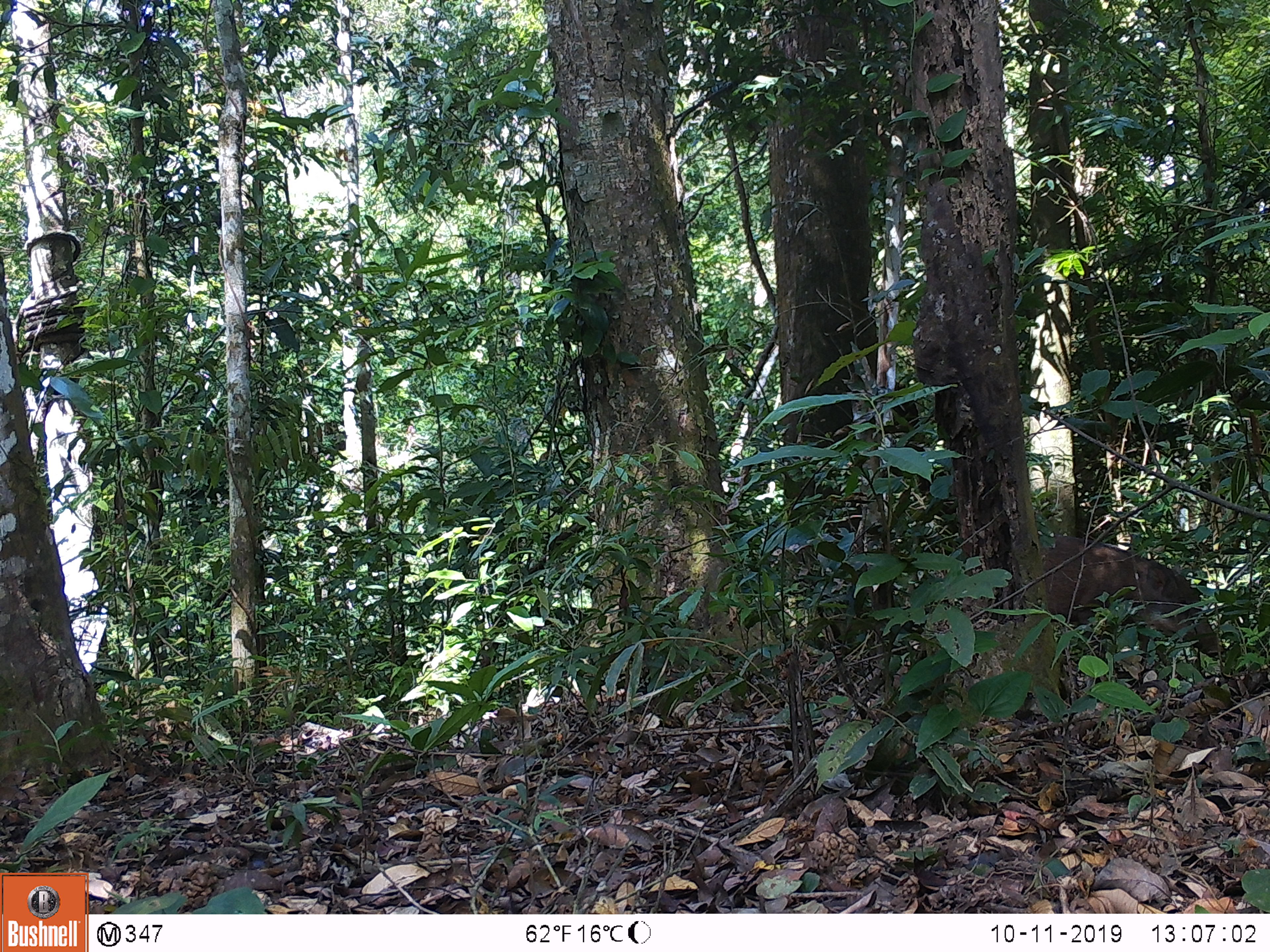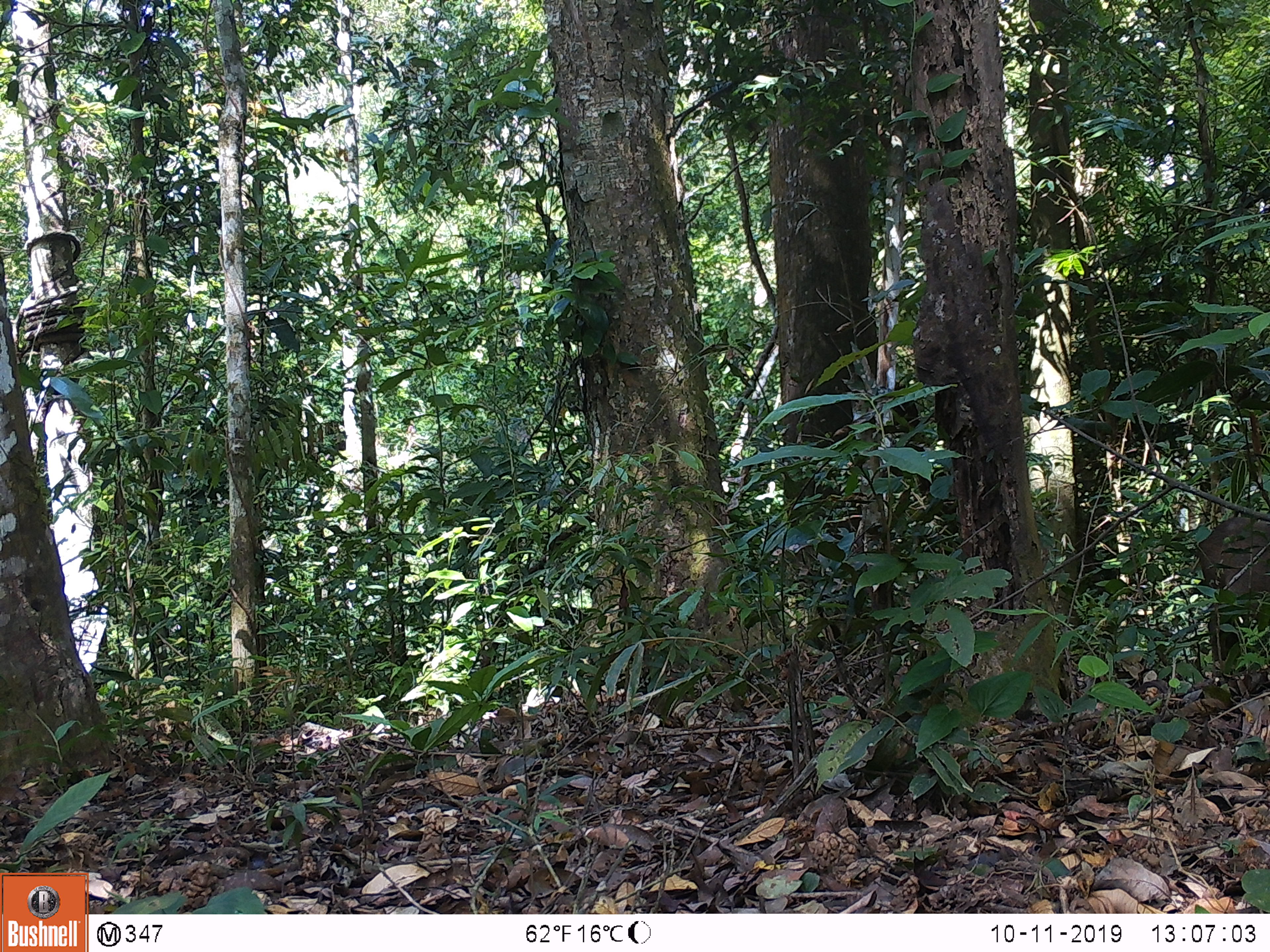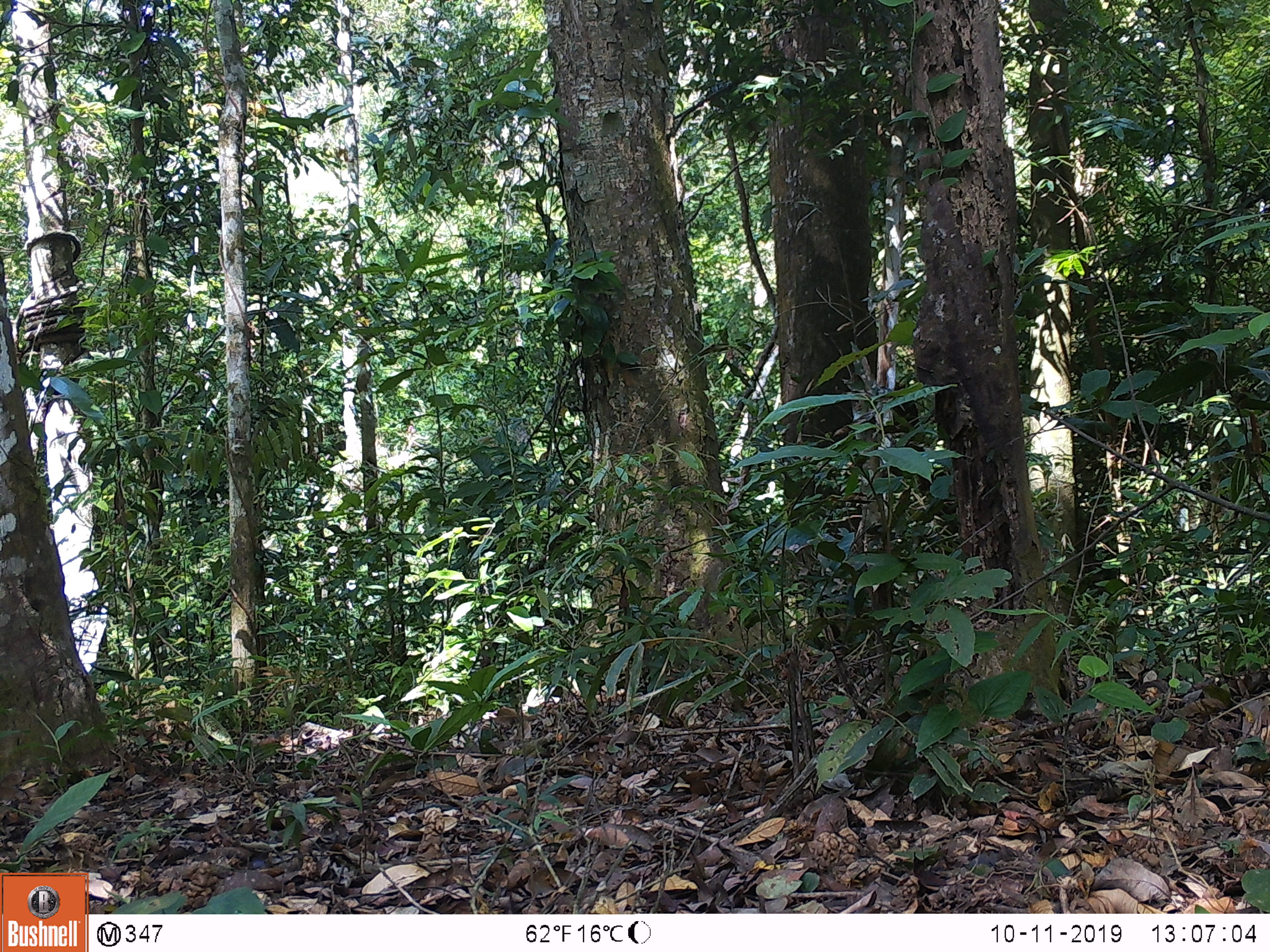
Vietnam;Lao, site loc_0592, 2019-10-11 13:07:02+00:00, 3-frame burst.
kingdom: Animalia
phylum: Chordata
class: Mammalia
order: Artiodactyla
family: Suidae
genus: Sus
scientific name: Sus scrofa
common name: eurasian wild pig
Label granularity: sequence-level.